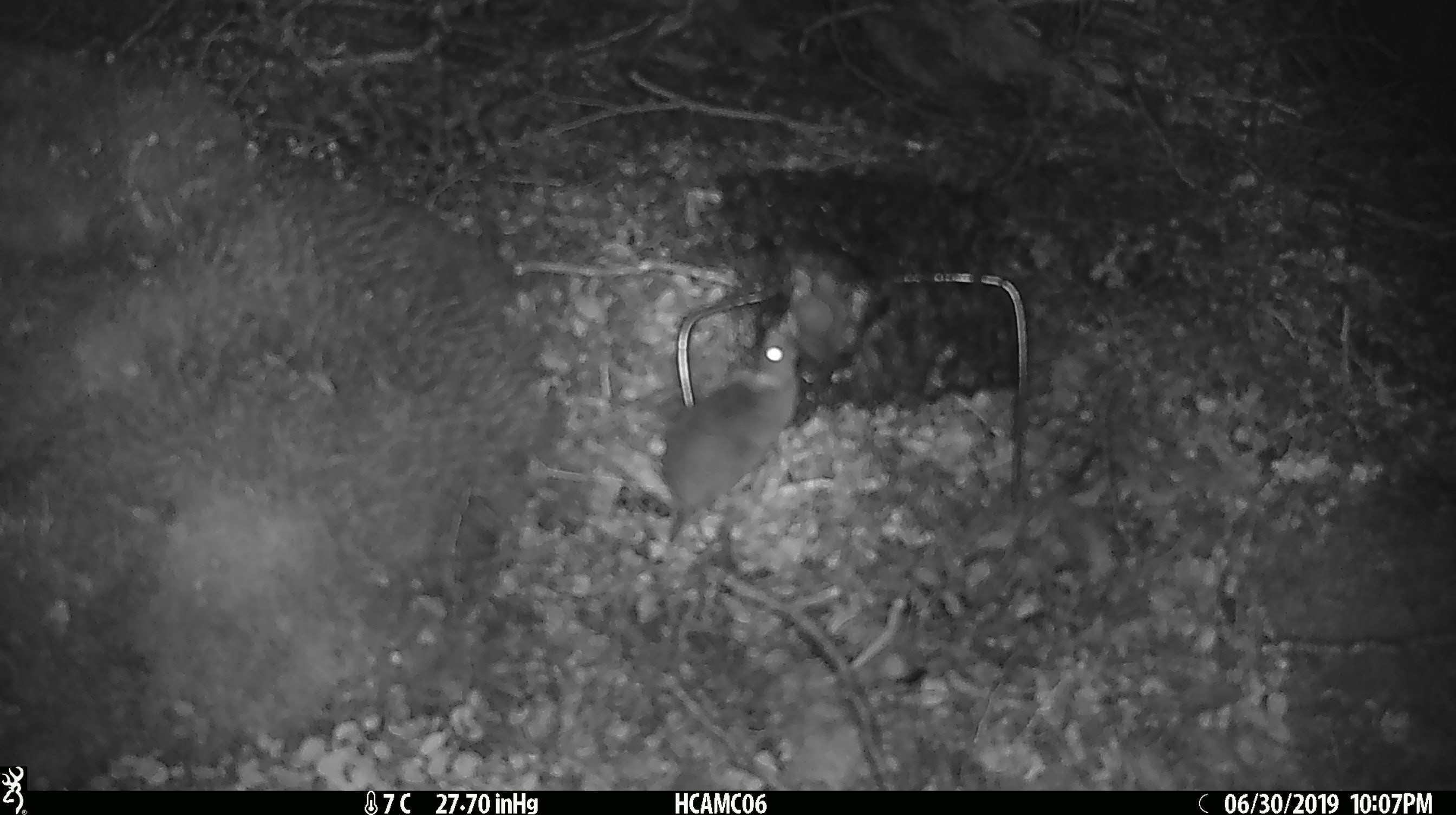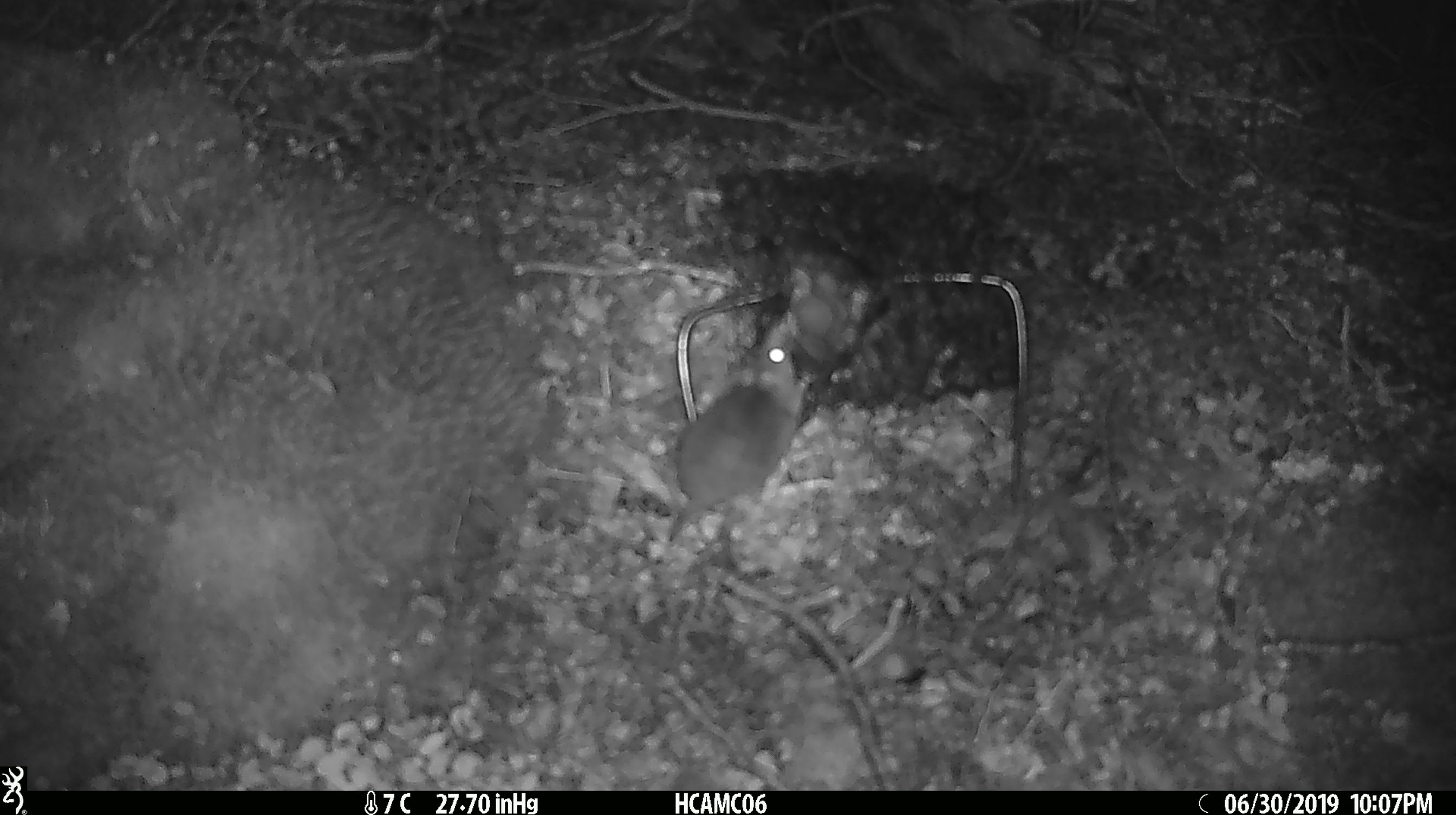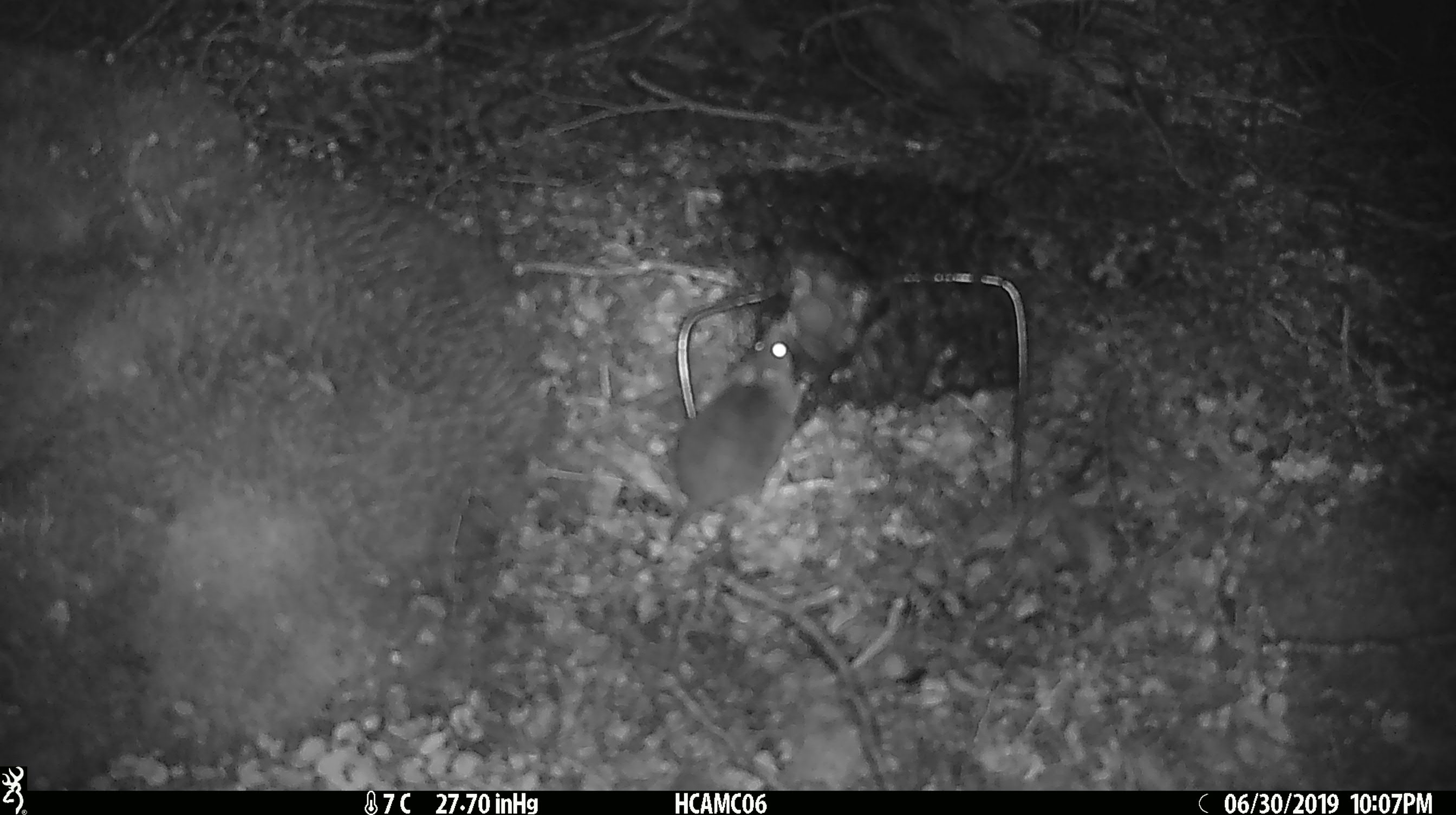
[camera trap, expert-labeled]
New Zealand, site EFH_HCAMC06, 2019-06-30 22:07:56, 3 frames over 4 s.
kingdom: Animalia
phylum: Chordata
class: Mammalia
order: Rodentia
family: Muridae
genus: Mus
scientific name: Mus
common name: mouse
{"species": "mouse (Mus)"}